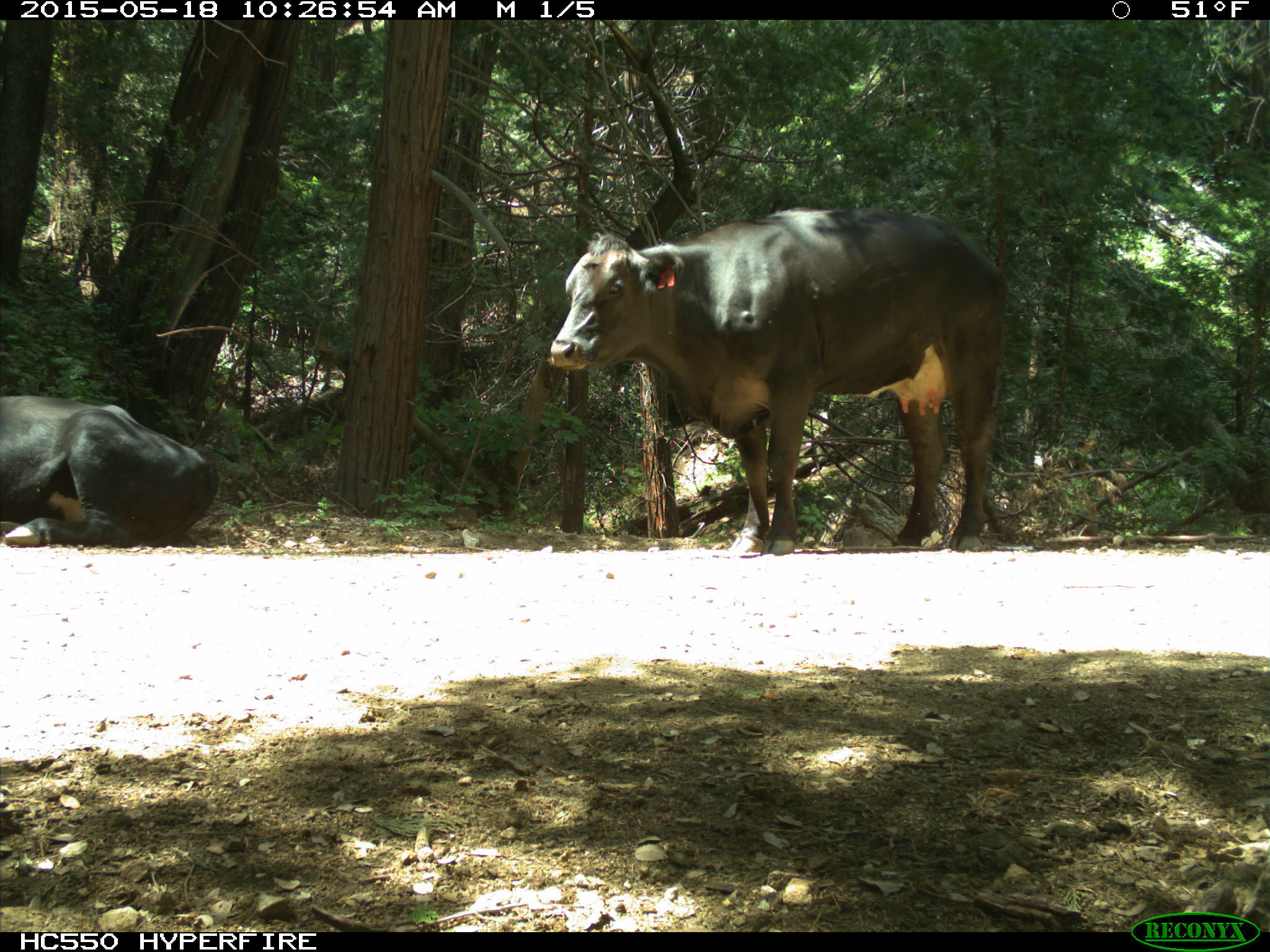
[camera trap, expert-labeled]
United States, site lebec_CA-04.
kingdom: Animalia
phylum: Chordata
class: Mammalia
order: Artiodactyla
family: Bovidae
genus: Bos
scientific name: Bos taurus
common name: domestic cow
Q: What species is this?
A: Bos taurus (domestic cow).